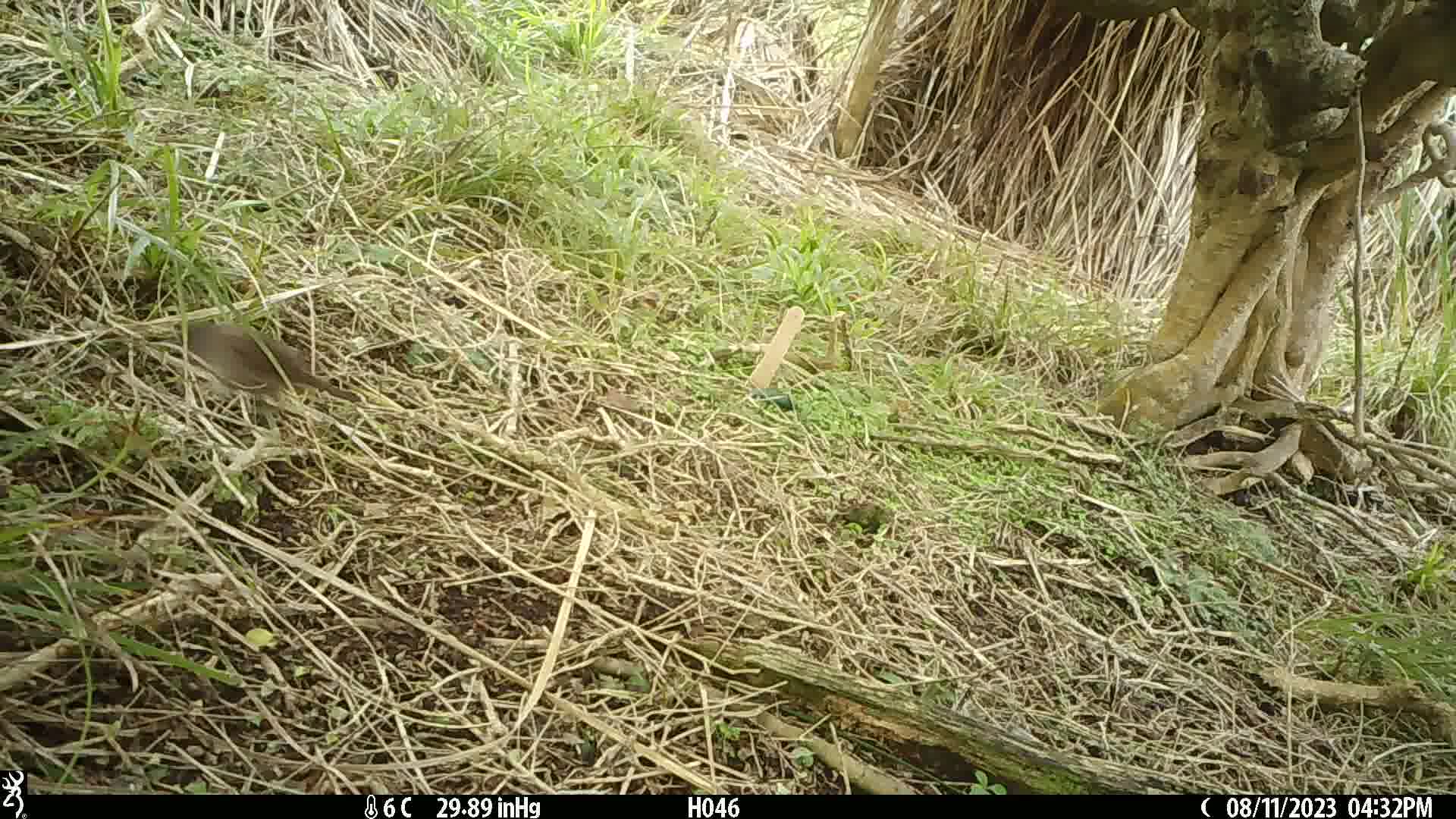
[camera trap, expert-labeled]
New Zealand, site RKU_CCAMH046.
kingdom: Animalia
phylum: Chordata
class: Aves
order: Passeriformes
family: Prunellidae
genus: Prunella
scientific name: Prunella modularis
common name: dunnock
Dunnock (Prunella modularis).